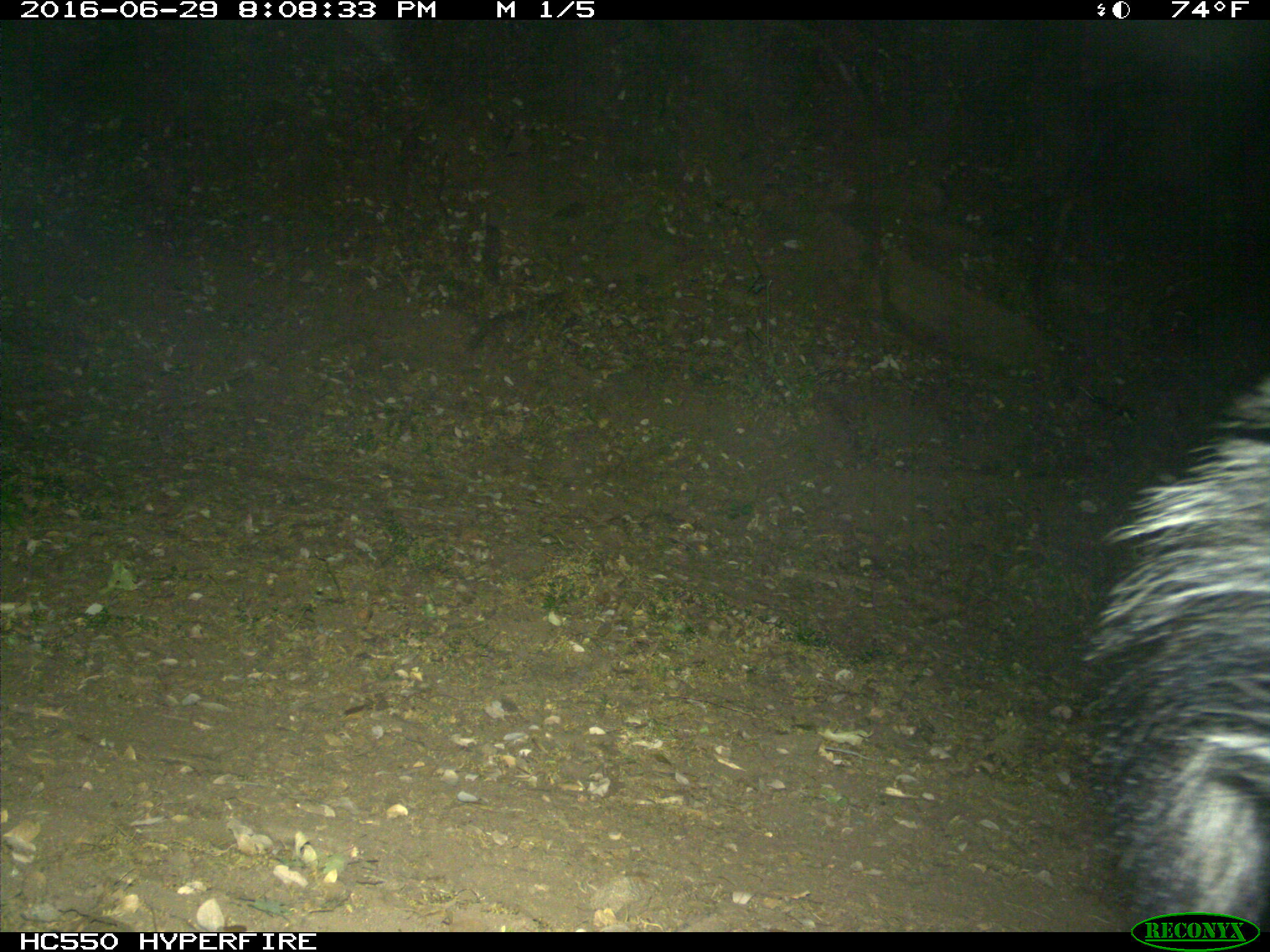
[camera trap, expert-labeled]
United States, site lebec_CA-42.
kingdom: Animalia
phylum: Chordata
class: Mammalia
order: Carnivora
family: Mephitidae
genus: Mephitis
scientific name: Mephitis mephitis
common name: striped skunk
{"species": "Mephitis mephitis (striped skunk)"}